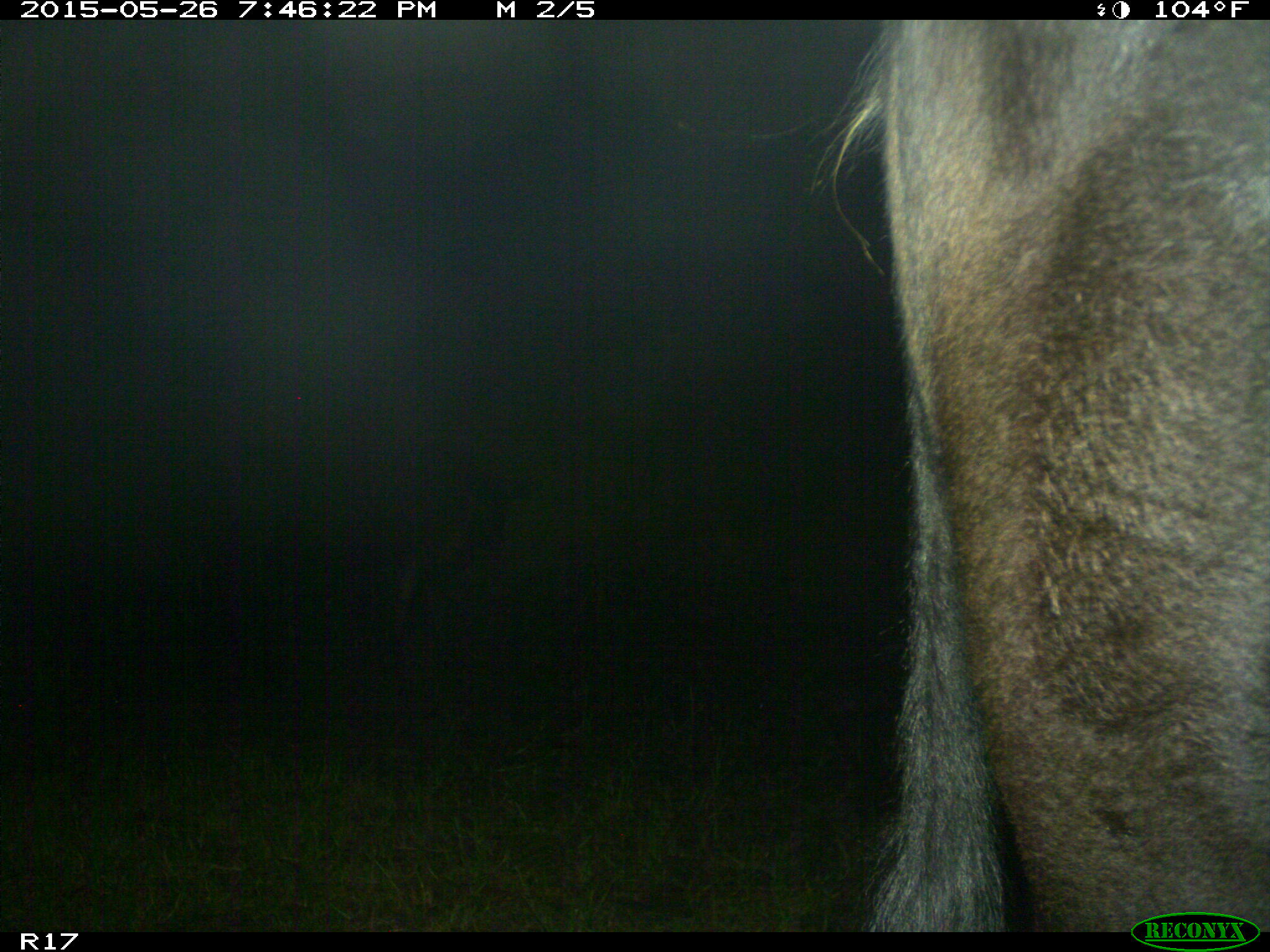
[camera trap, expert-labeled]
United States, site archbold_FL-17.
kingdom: Animalia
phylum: Chordata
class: Mammalia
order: Artiodactyla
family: Bovidae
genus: Bos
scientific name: Bos taurus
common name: domestic cow